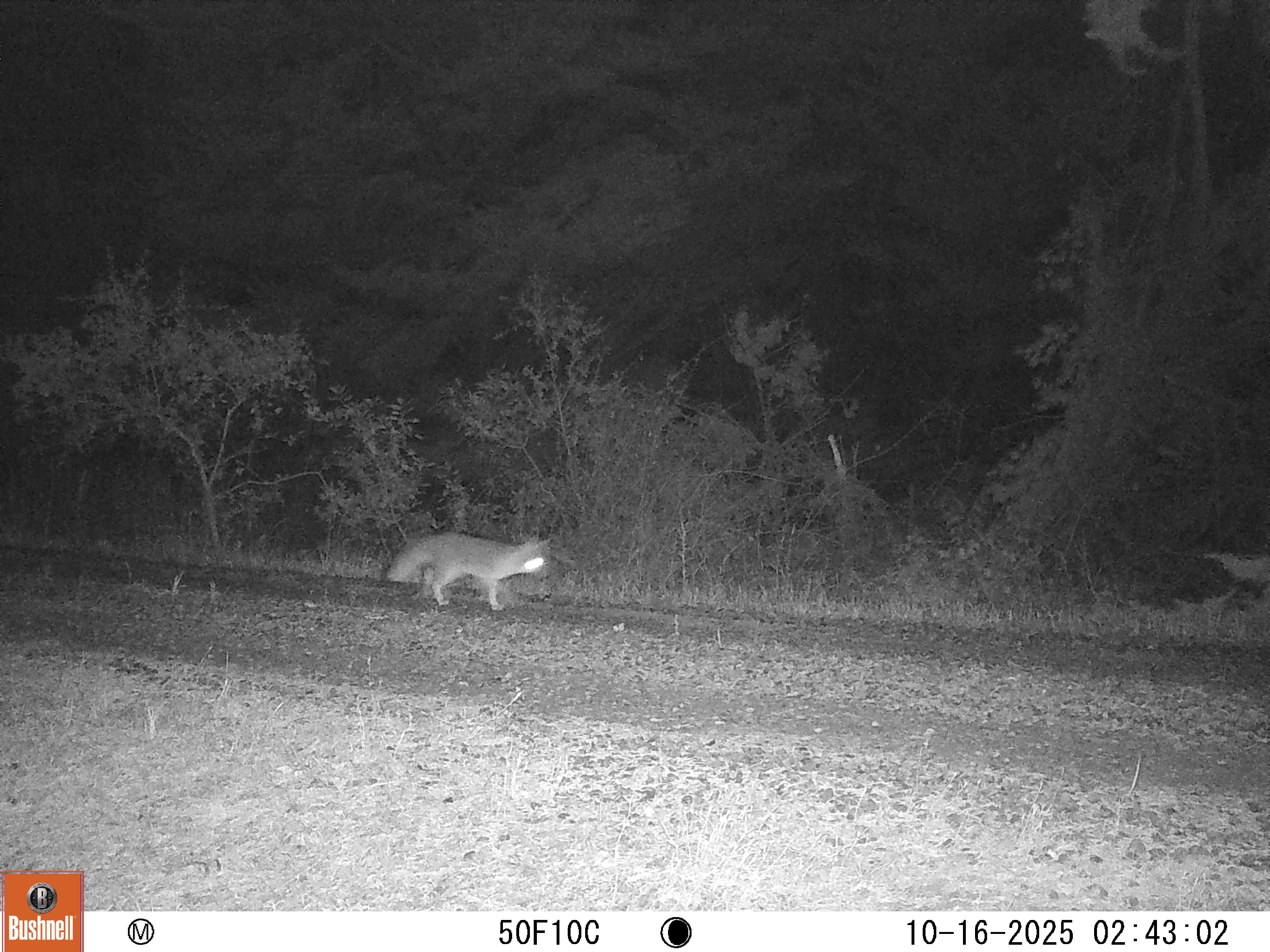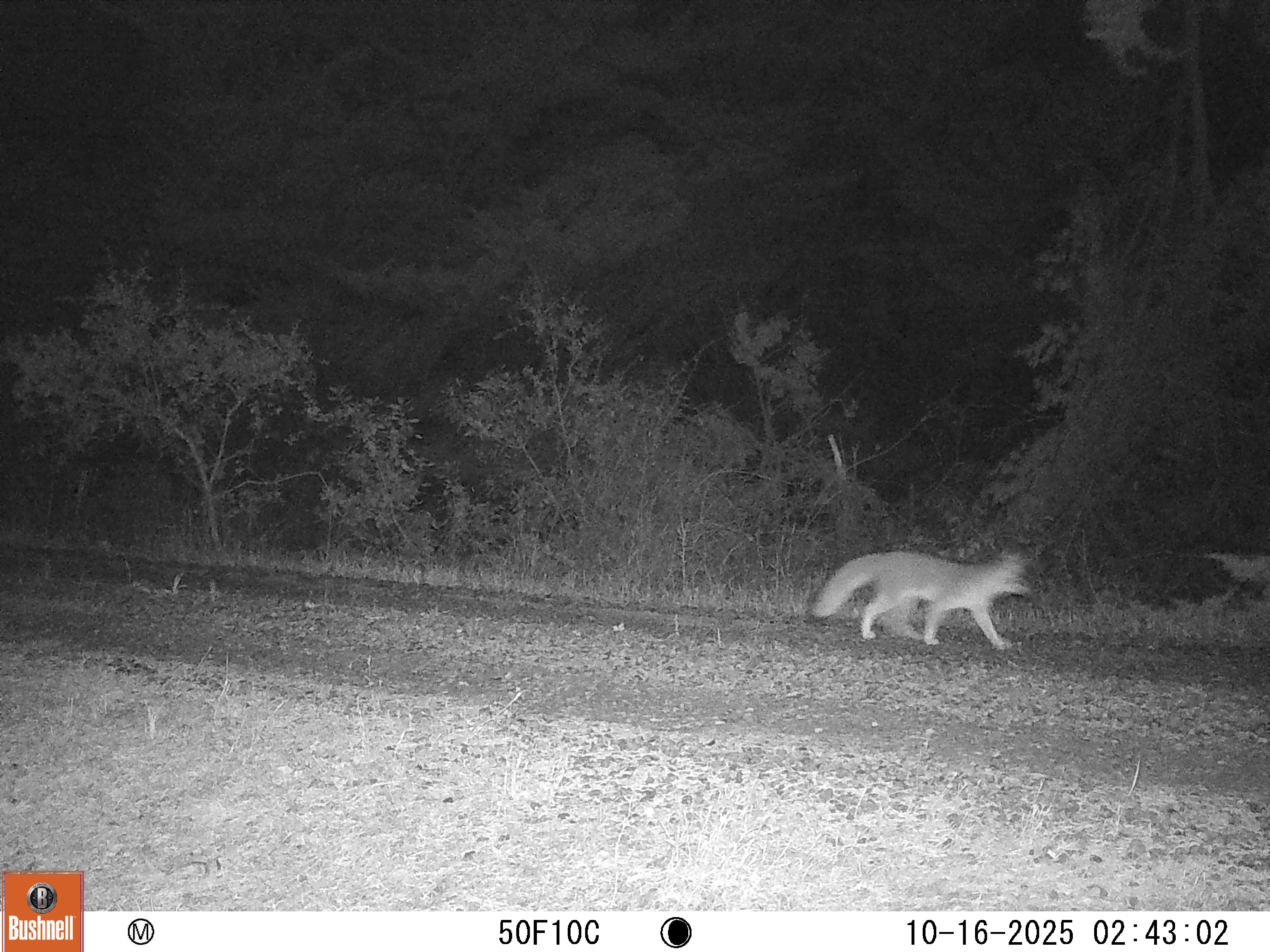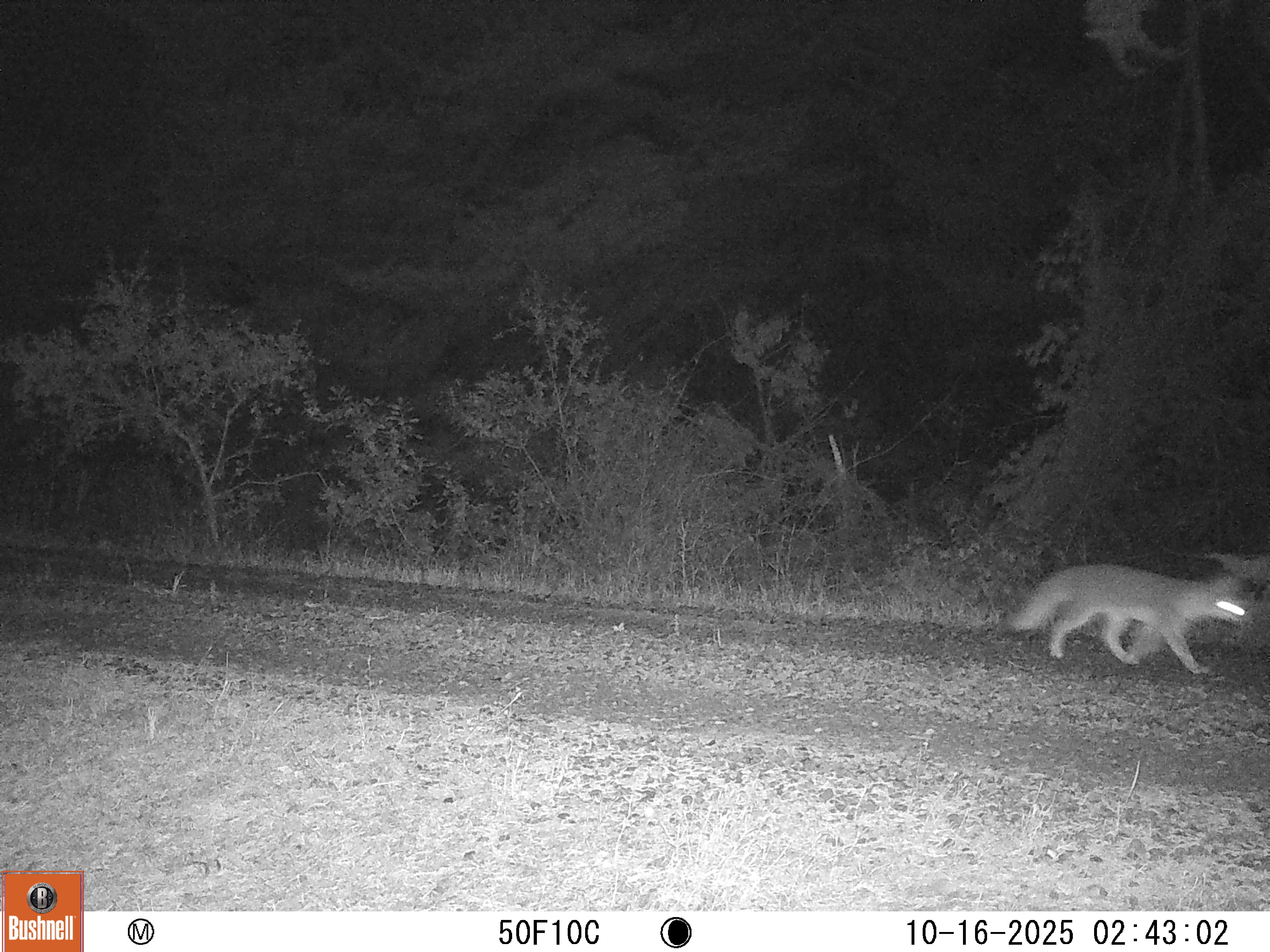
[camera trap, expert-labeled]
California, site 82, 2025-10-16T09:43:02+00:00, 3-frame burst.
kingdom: Animalia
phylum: Chordata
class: Mammalia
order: Carnivora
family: Canidae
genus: Urocyon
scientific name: Urocyon cinereoargenteus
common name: gray fox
Gray fox (Urocyon cinereoargenteus).